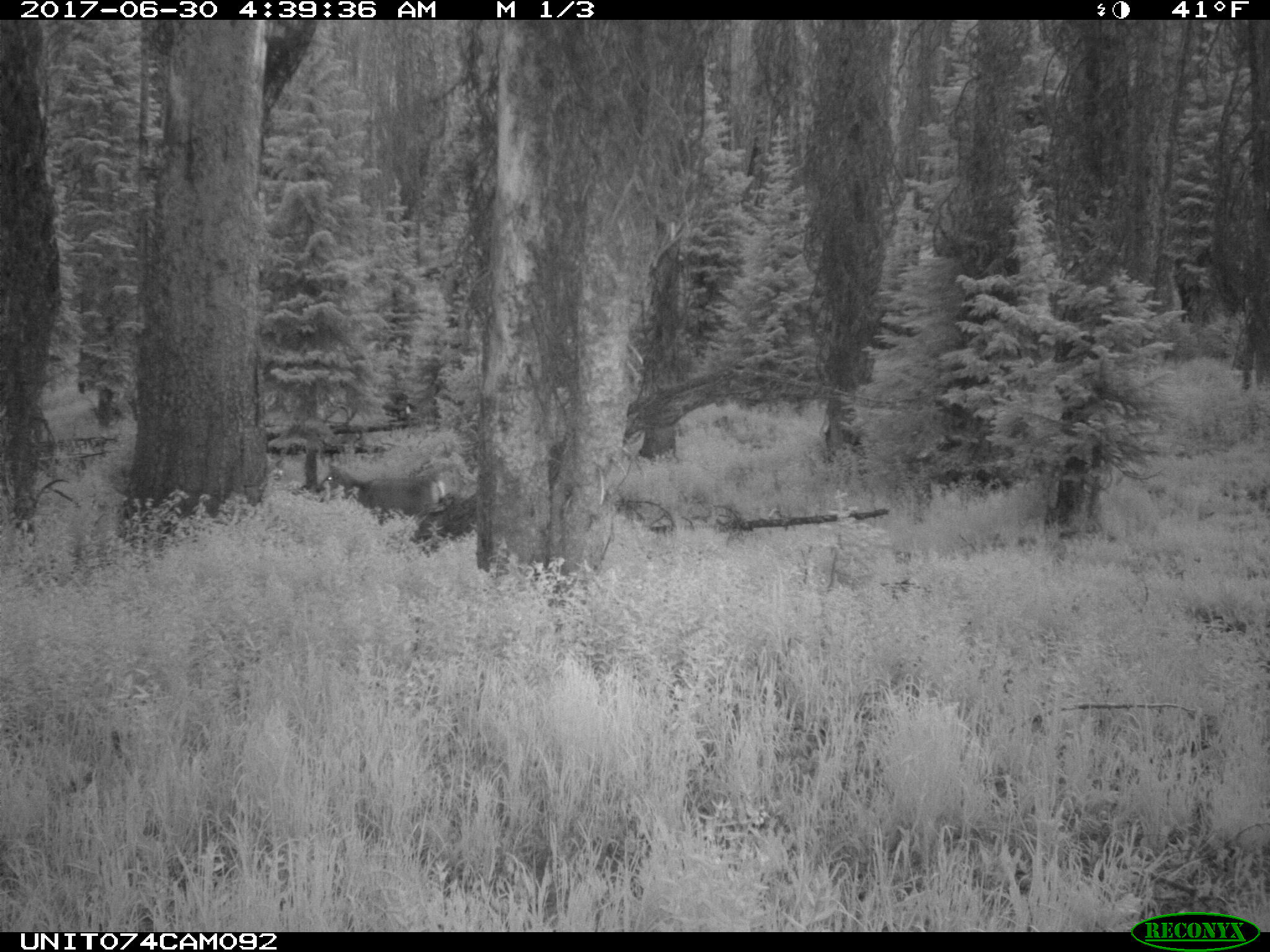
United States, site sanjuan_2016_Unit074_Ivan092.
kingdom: Animalia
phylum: Chordata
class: Mammalia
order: Artiodactyla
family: Cervidae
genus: Odocoileus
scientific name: Odocoileus hemionus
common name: mule deer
Odocoileus hemionus (mule deer).